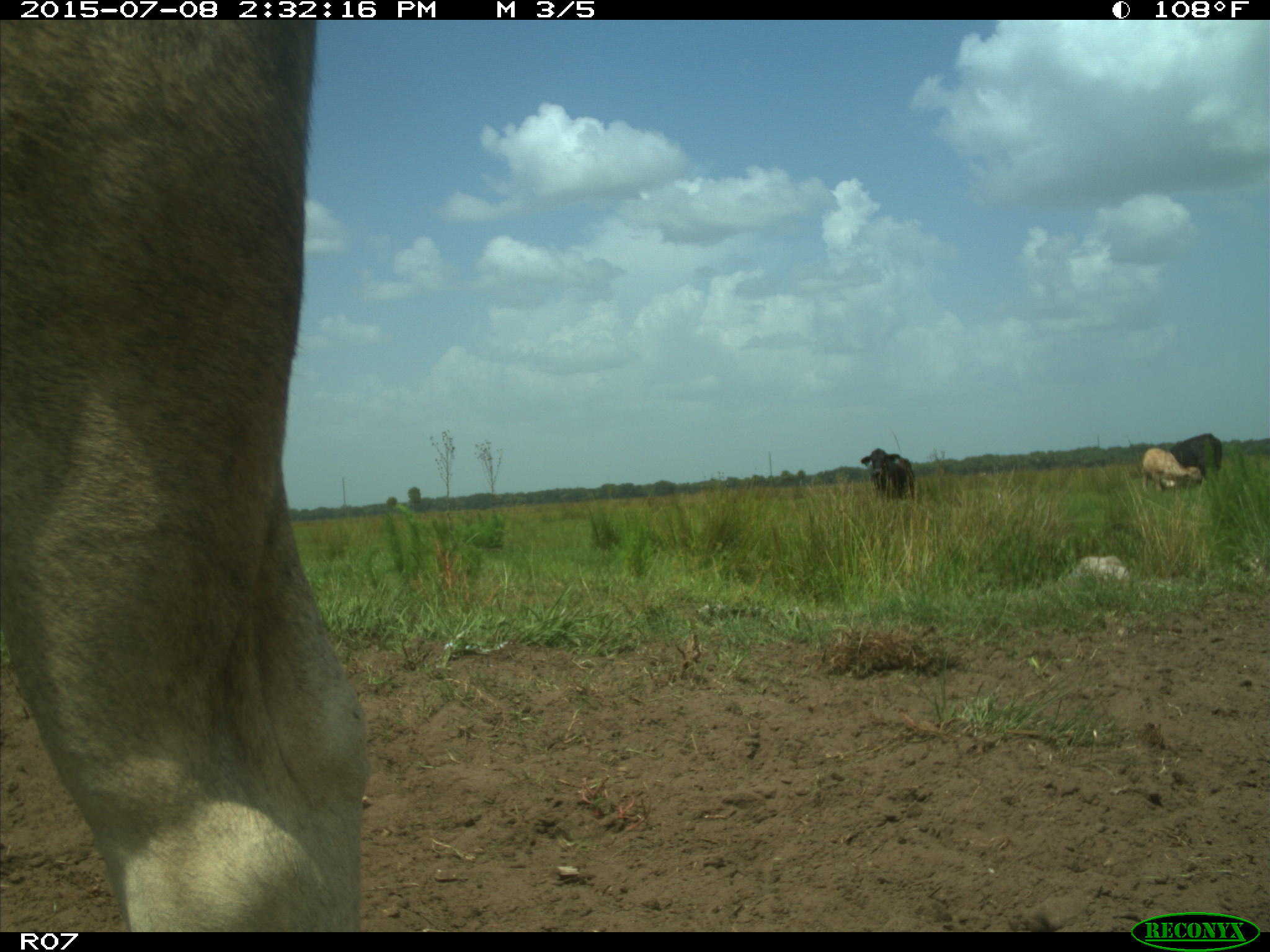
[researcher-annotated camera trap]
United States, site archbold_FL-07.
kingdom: Animalia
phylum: Chordata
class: Mammalia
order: Artiodactyla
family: Bovidae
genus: Bos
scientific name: Bos taurus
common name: domestic cow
Bos taurus (domestic cow).